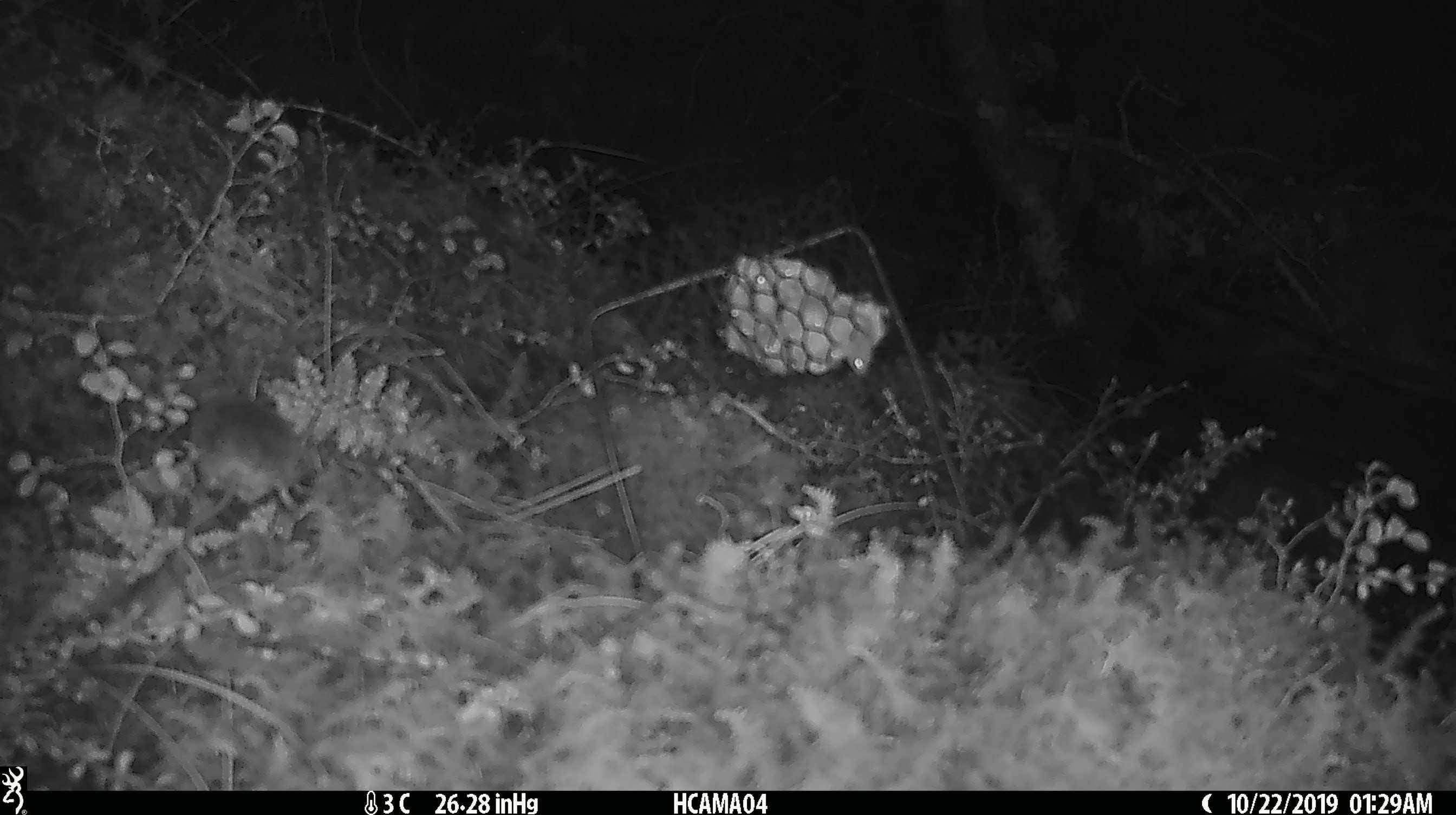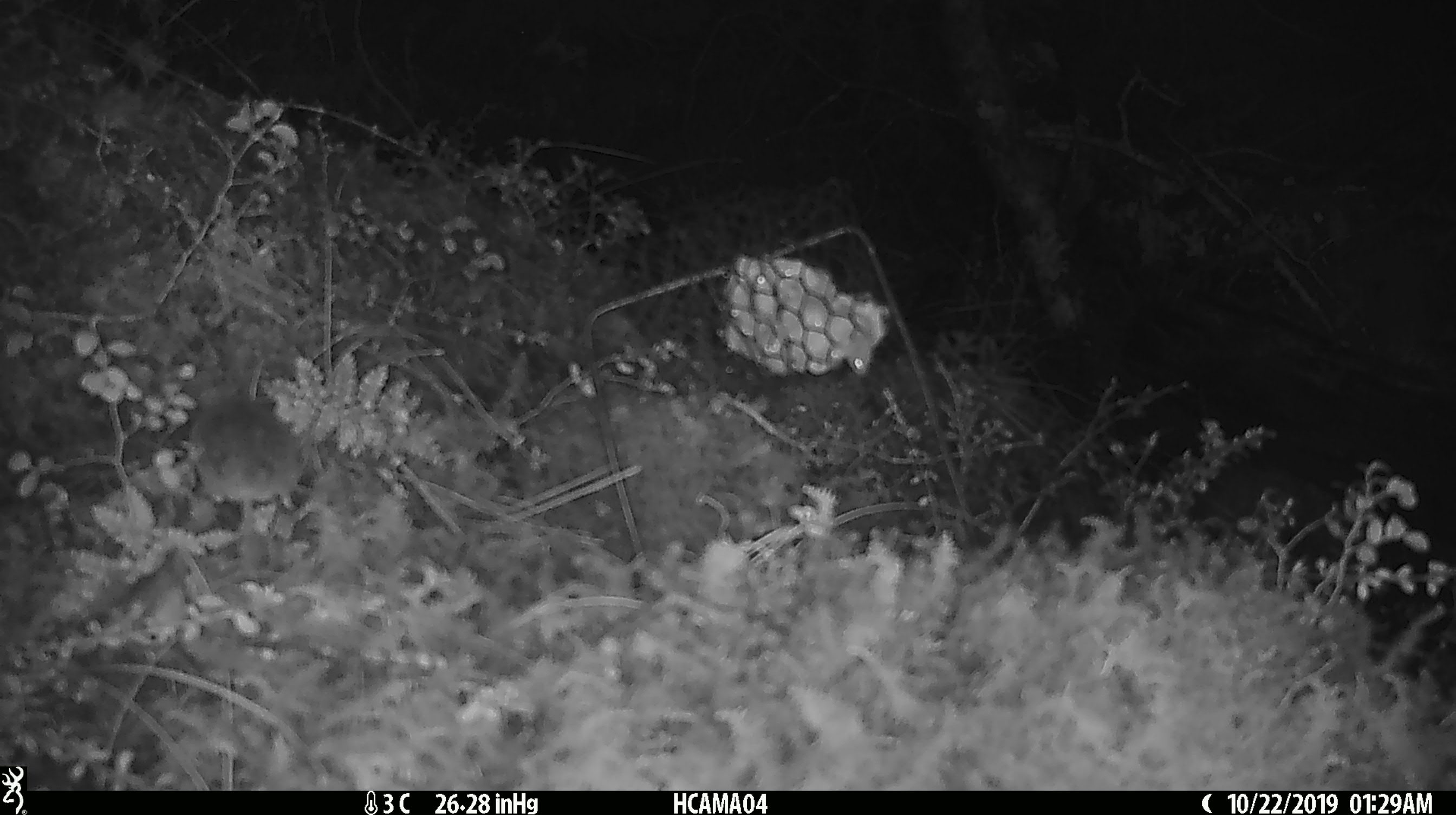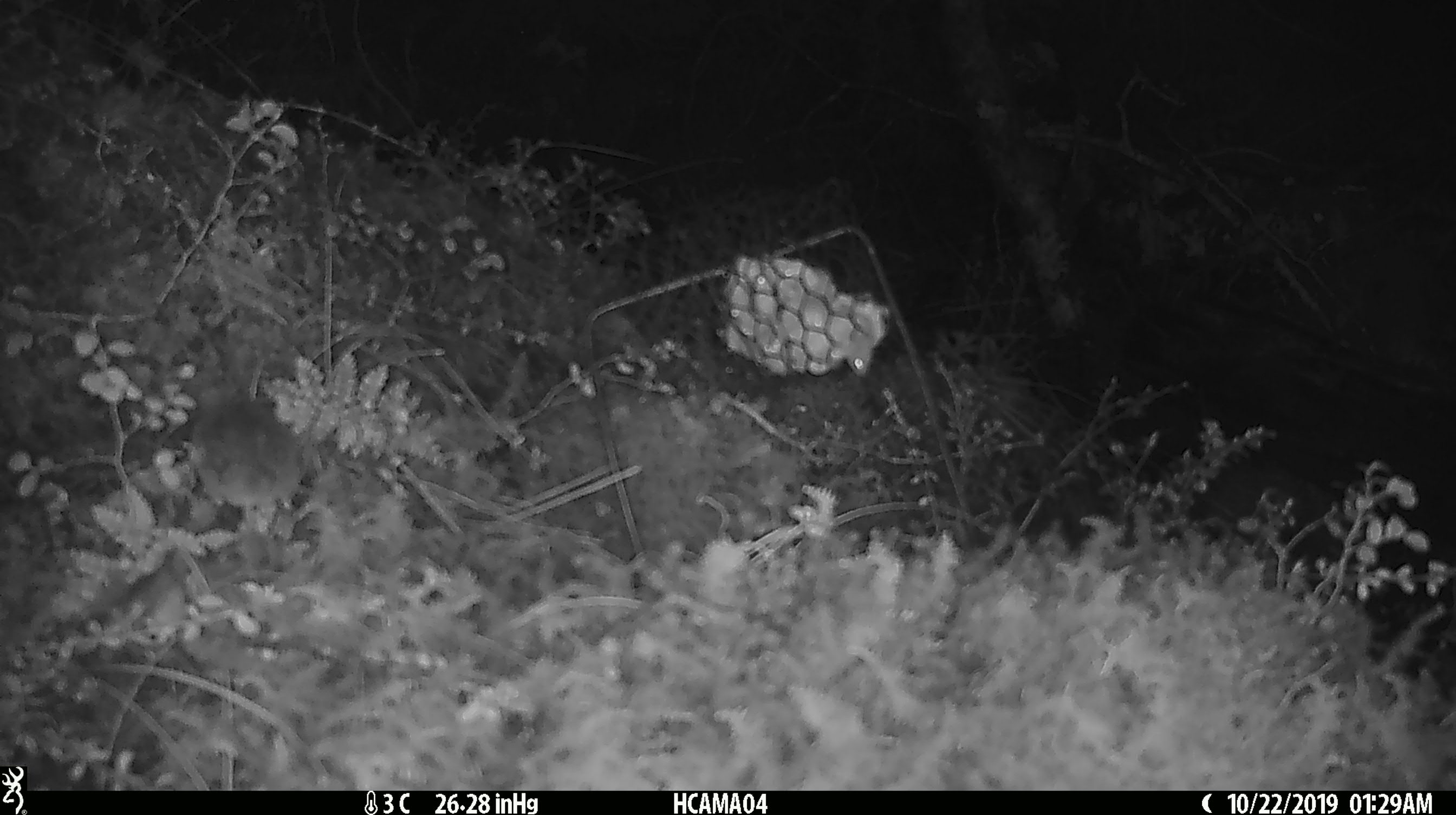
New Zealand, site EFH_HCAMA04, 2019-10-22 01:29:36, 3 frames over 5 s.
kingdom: Animalia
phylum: Chordata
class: Mammalia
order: Rodentia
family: Muridae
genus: Mus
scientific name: Mus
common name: mouse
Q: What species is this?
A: Mouse (Mus).